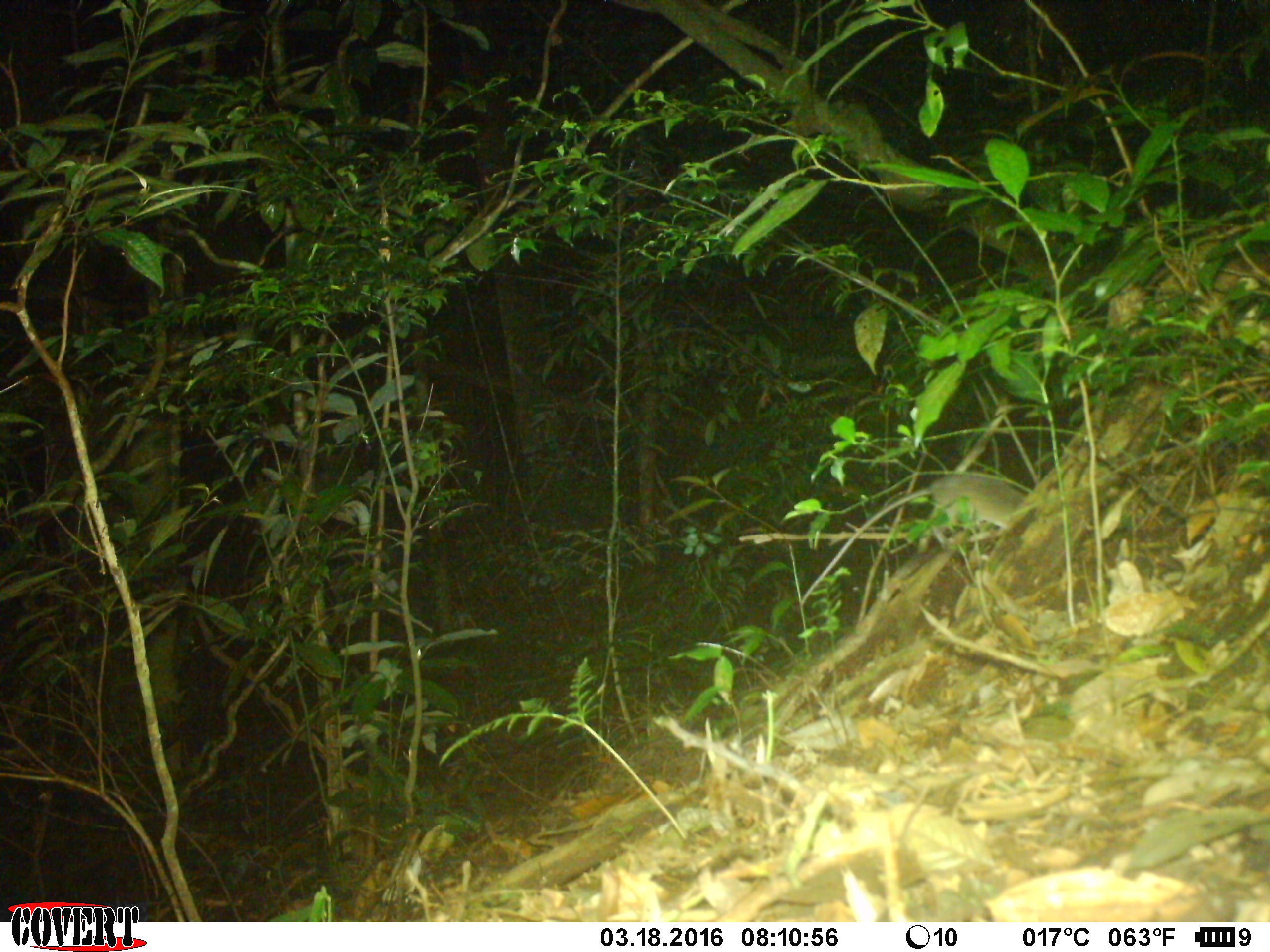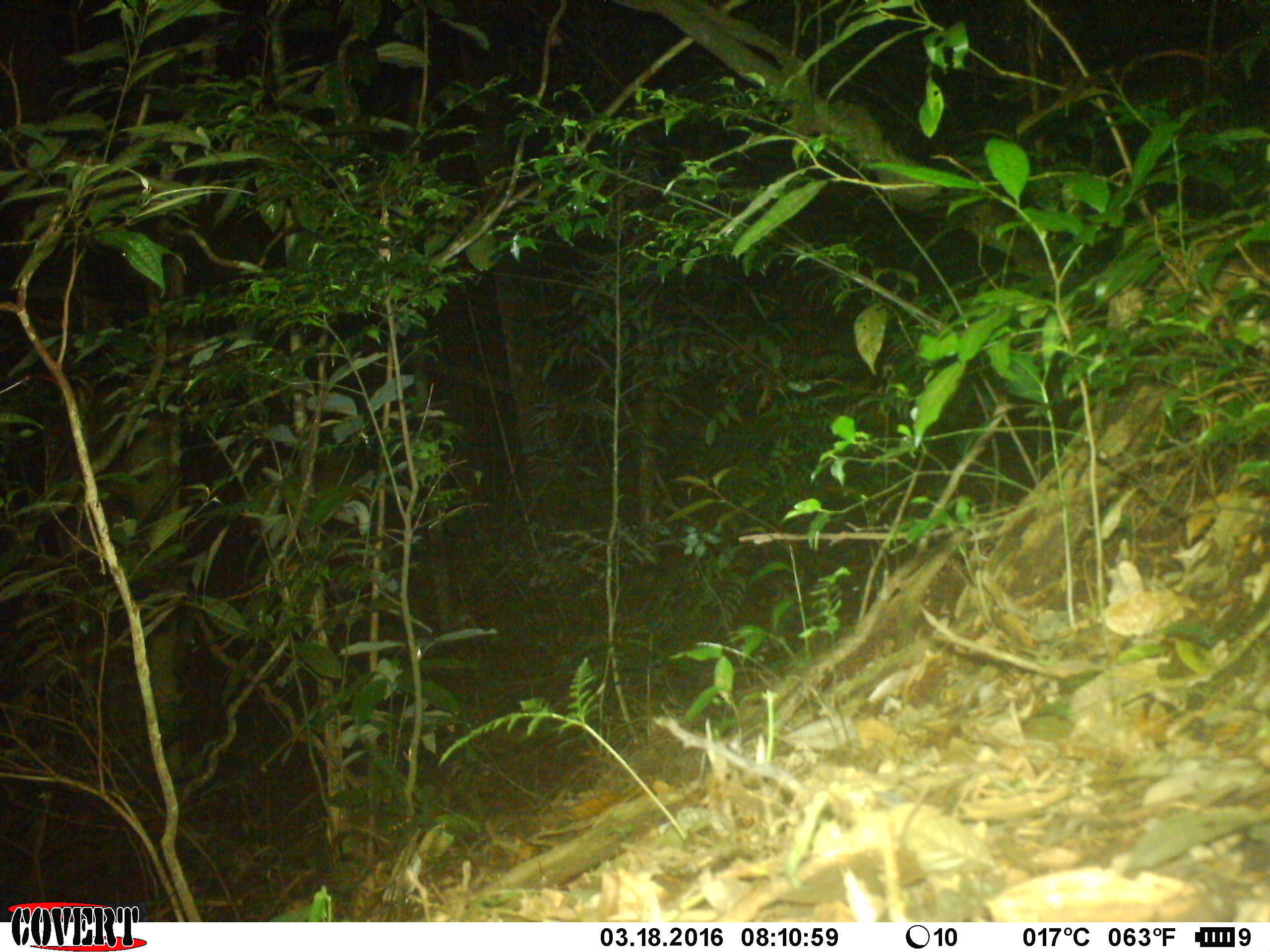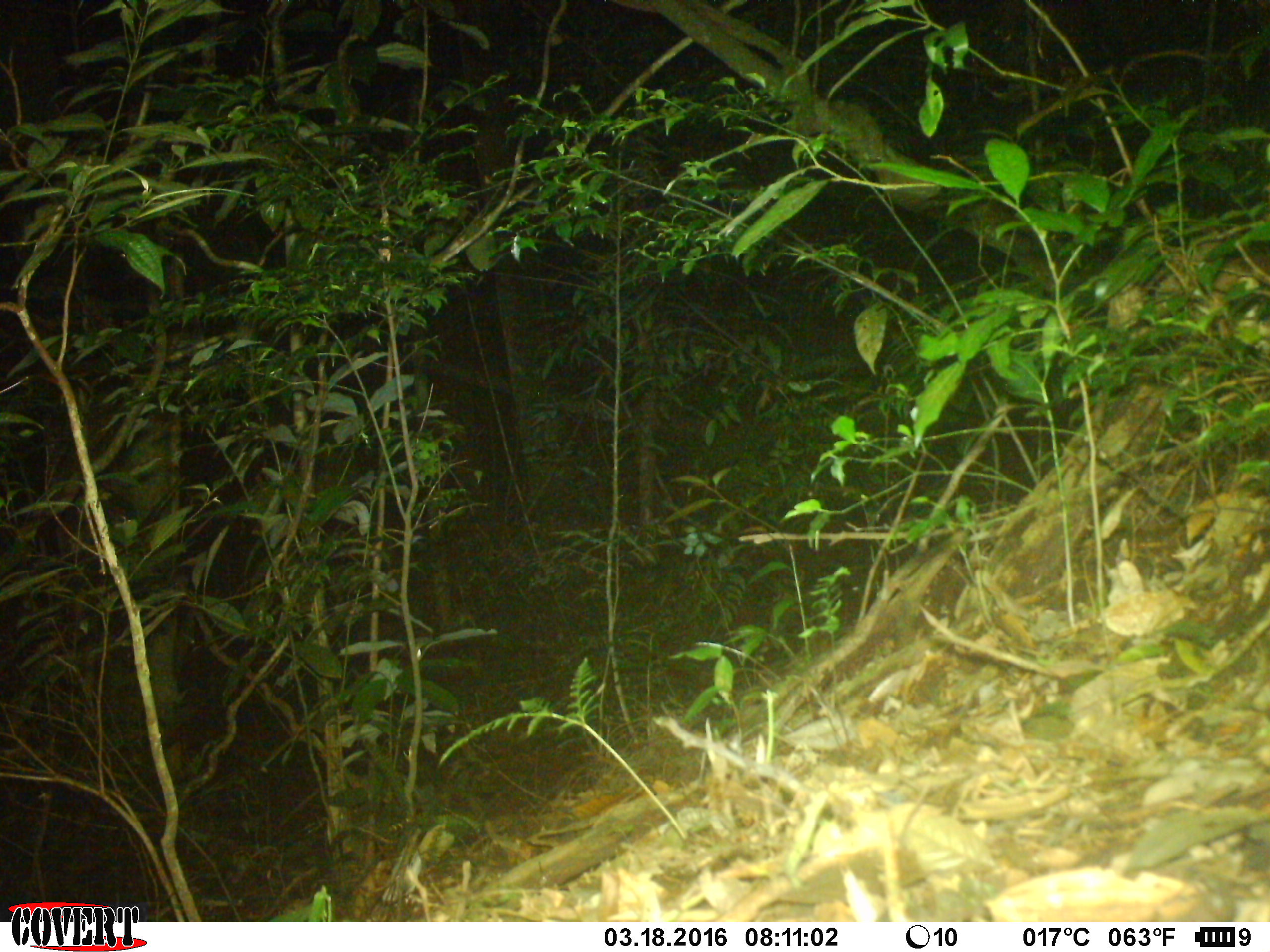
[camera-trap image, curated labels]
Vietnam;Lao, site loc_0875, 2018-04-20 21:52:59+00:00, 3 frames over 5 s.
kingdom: Animalia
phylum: Chordata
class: Mammalia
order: Rodentia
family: Muridae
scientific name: Muridae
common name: old-world mice and rats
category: unidentified murid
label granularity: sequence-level